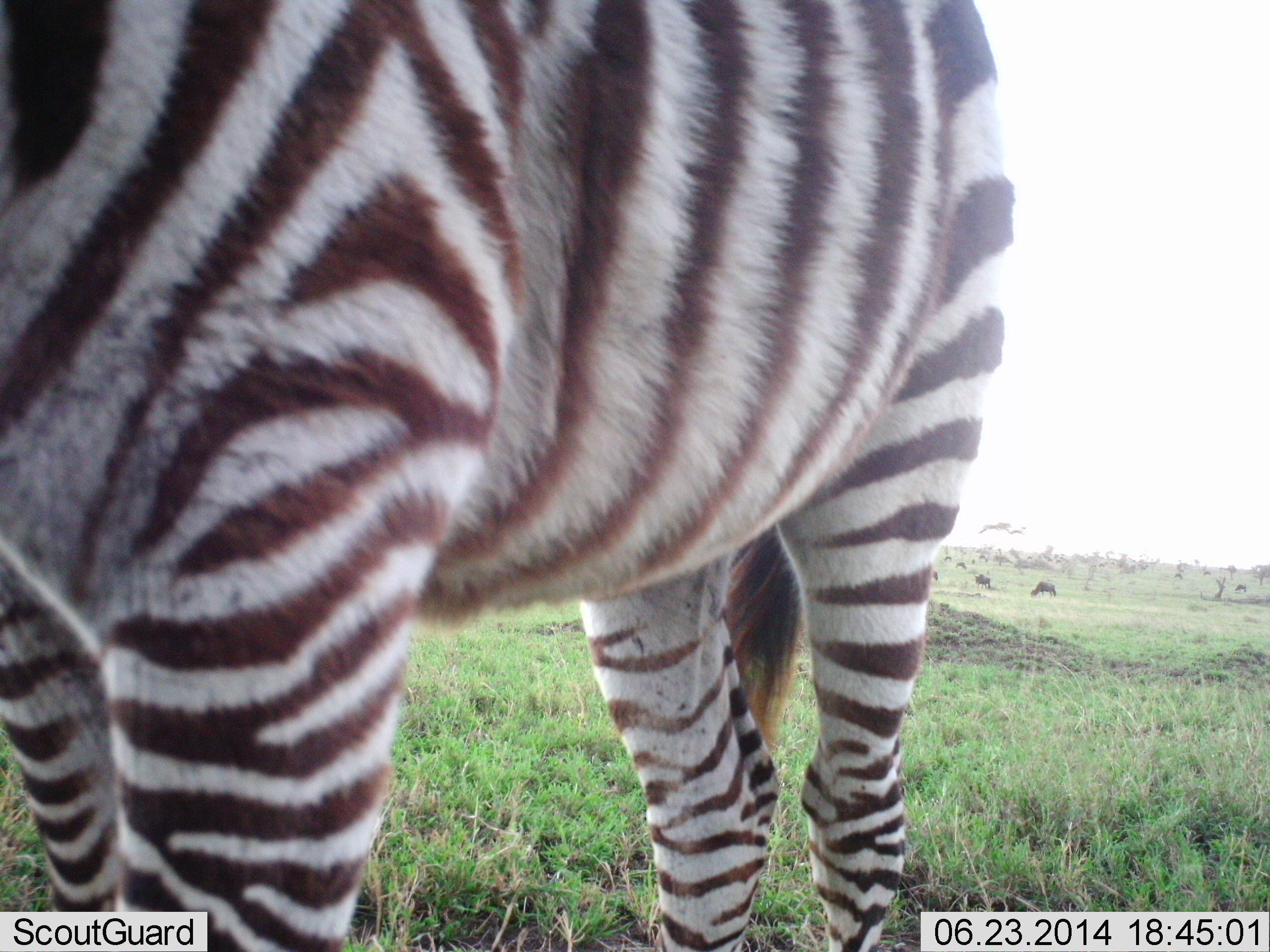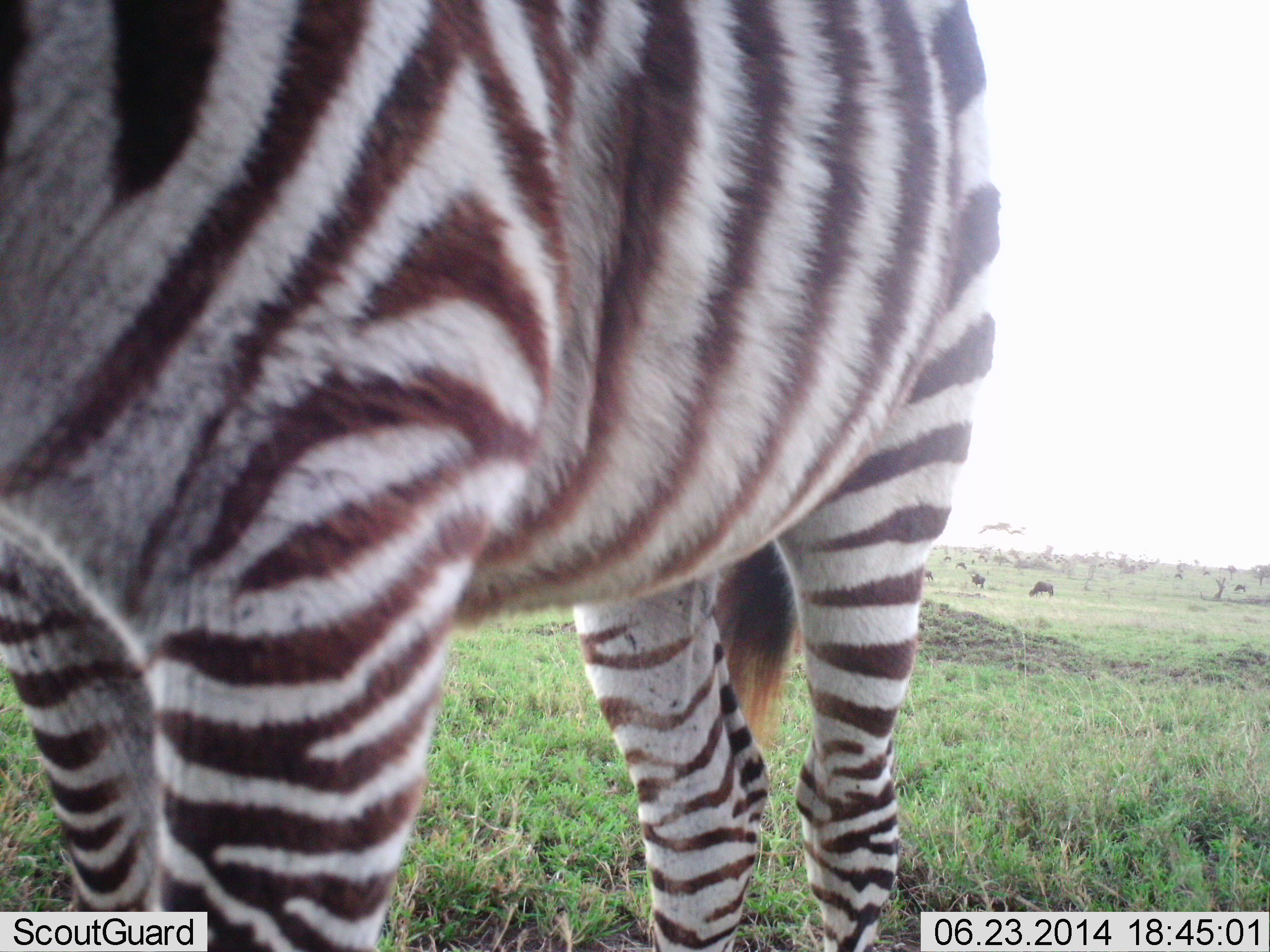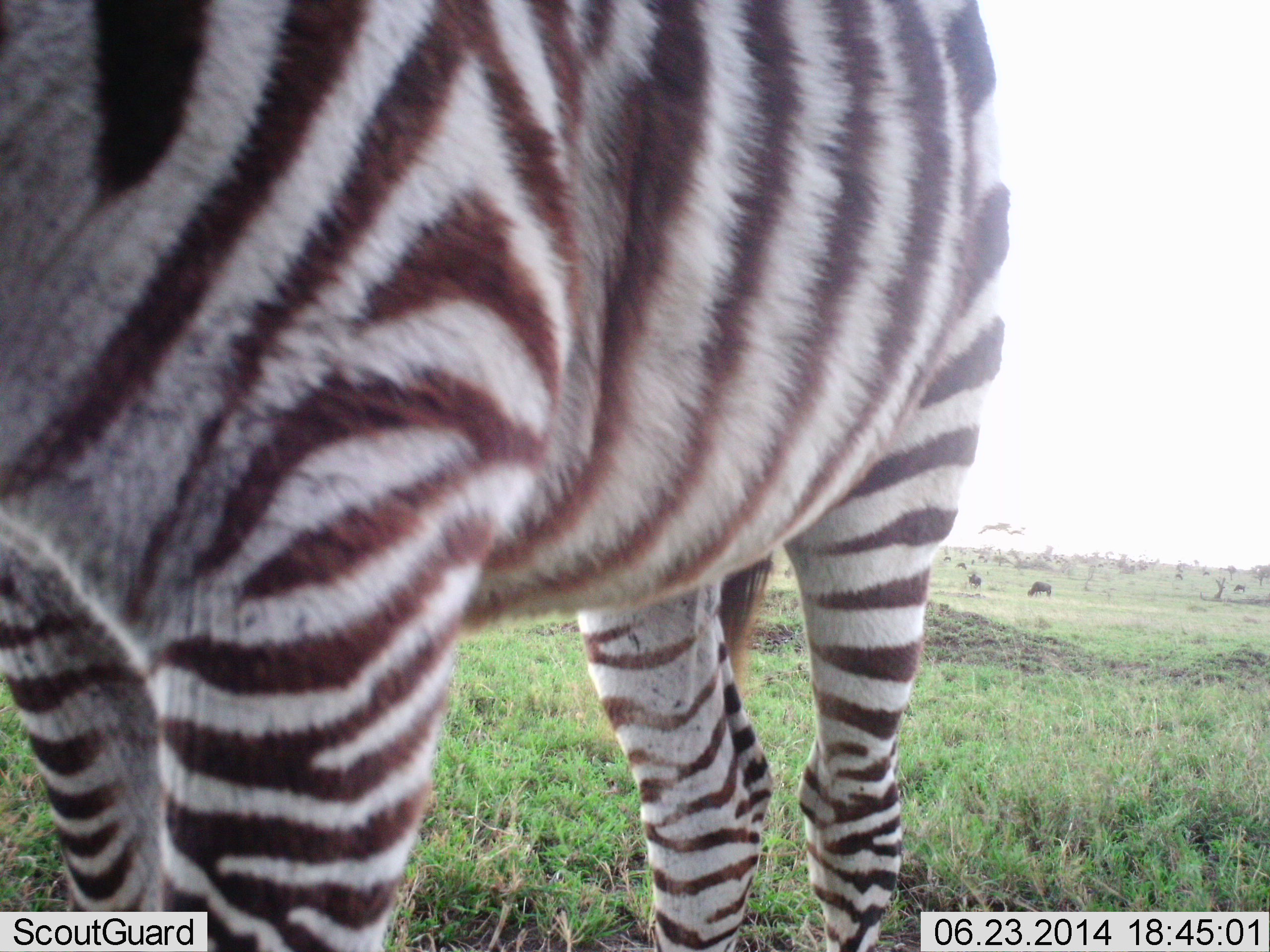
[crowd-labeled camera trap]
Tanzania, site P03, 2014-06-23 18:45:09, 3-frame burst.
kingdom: Animalia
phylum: Chordata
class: Mammalia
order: Artiodactyla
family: Bovidae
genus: Connochaetes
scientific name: Connochaetes taurinus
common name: blue wildebeest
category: wildebeest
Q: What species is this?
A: Wildebeest (blue wildebeest) (Connochaetes taurinus).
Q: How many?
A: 3.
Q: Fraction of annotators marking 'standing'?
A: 10%.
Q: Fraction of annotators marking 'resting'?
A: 0%.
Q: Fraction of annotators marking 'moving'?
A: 20%.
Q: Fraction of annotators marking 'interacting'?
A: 0%.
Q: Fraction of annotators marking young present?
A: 0%.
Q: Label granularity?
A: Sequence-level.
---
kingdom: Animalia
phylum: Chordata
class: Mammalia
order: Perissodactyla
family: Equidae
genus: Equus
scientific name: Equus quagga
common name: plains zebra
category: zebra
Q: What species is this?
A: Zebra (plains zebra) (Equus quagga).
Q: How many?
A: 1.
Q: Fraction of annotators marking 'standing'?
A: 100%.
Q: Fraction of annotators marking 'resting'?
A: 0%.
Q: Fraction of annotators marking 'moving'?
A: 0%.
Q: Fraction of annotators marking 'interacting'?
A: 0%.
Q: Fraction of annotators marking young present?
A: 11%.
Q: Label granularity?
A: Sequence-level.